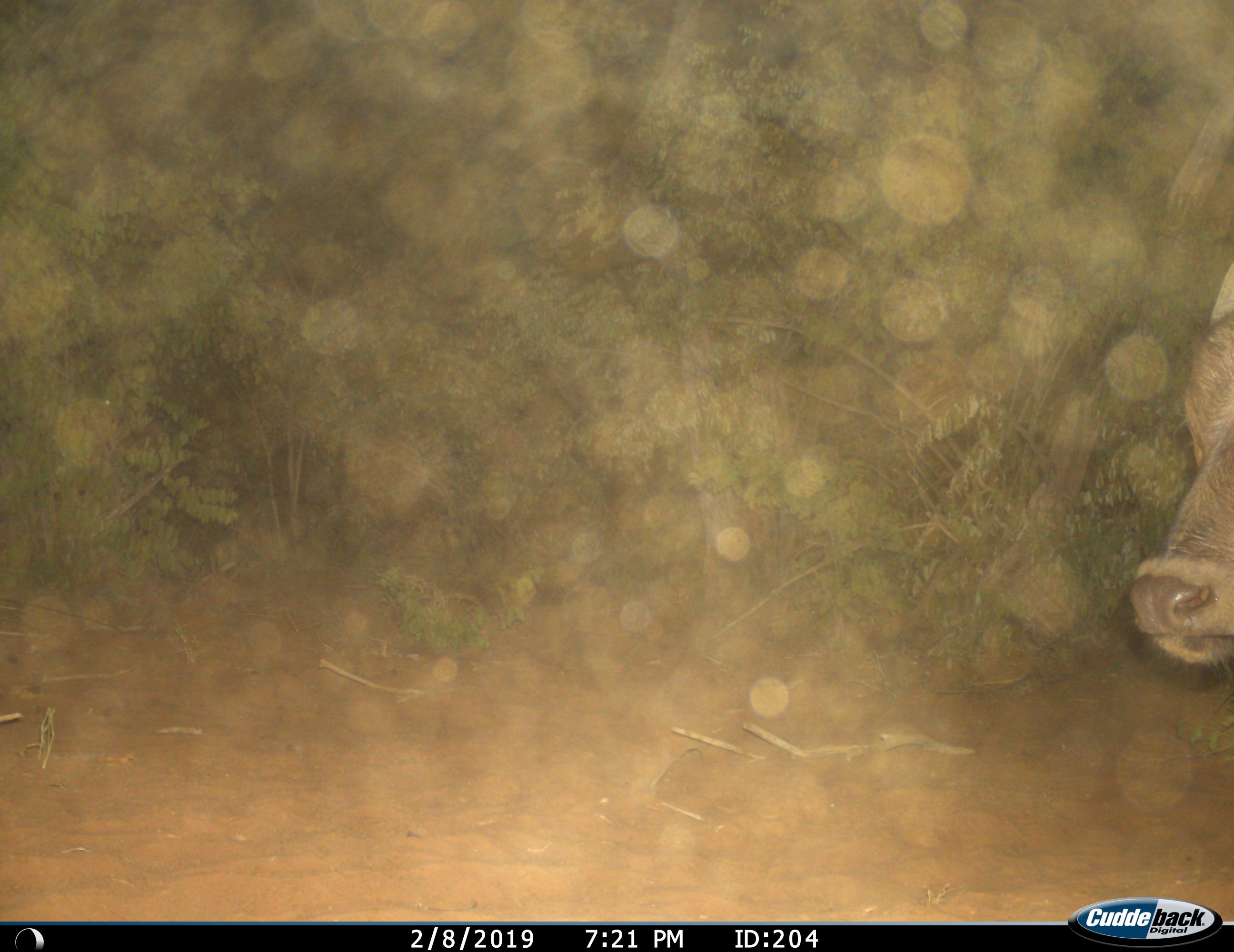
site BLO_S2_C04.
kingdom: Animalia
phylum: Chordata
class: Mammalia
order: Artiodactyla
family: Bovidae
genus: Syncerus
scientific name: Syncerus caffer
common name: african buffalo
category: buffalo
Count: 1.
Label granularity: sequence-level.